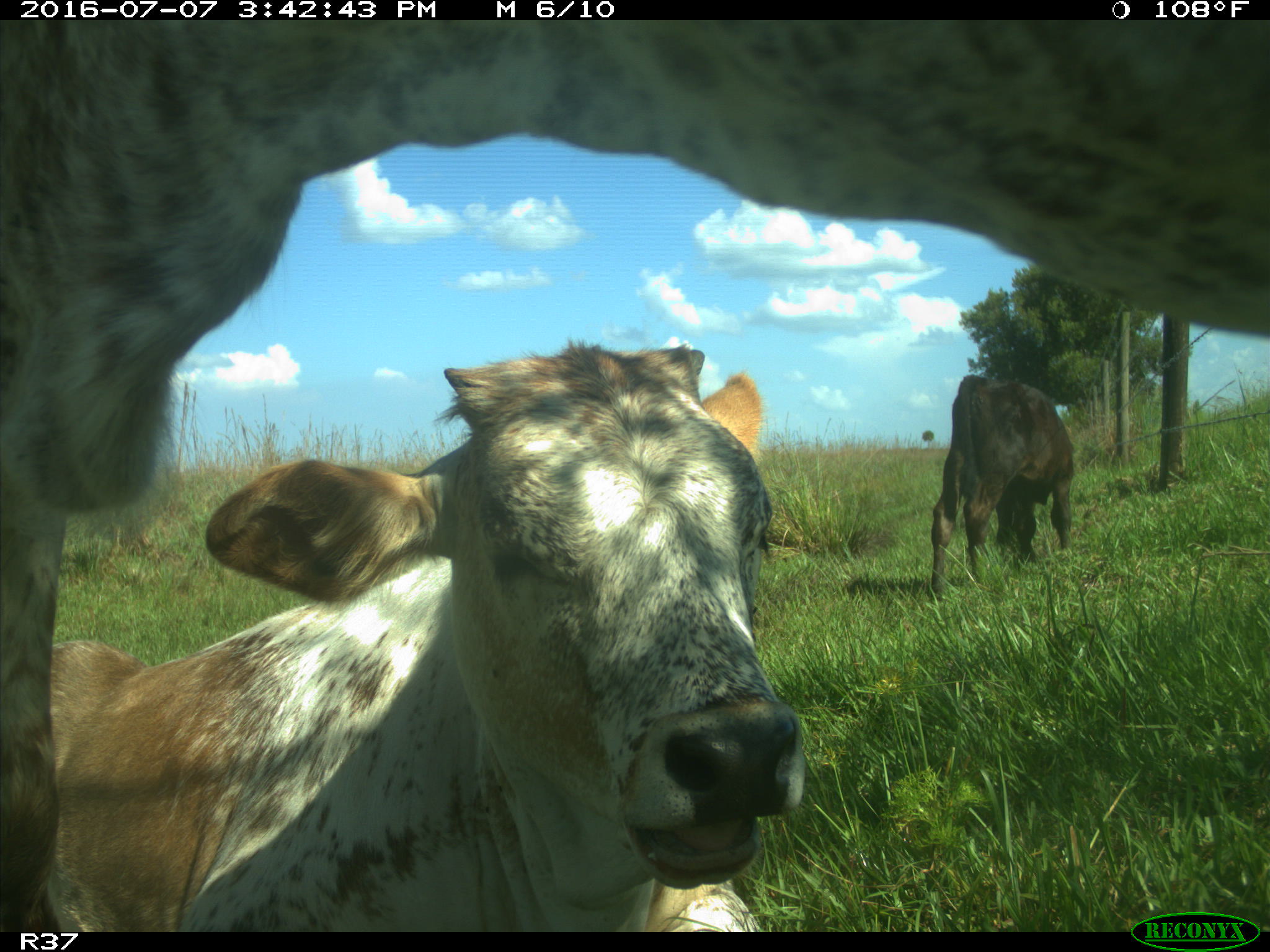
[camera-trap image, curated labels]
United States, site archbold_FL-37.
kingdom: Animalia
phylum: Chordata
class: Mammalia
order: Artiodactyla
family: Bovidae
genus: Bos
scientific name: Bos taurus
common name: domestic cow